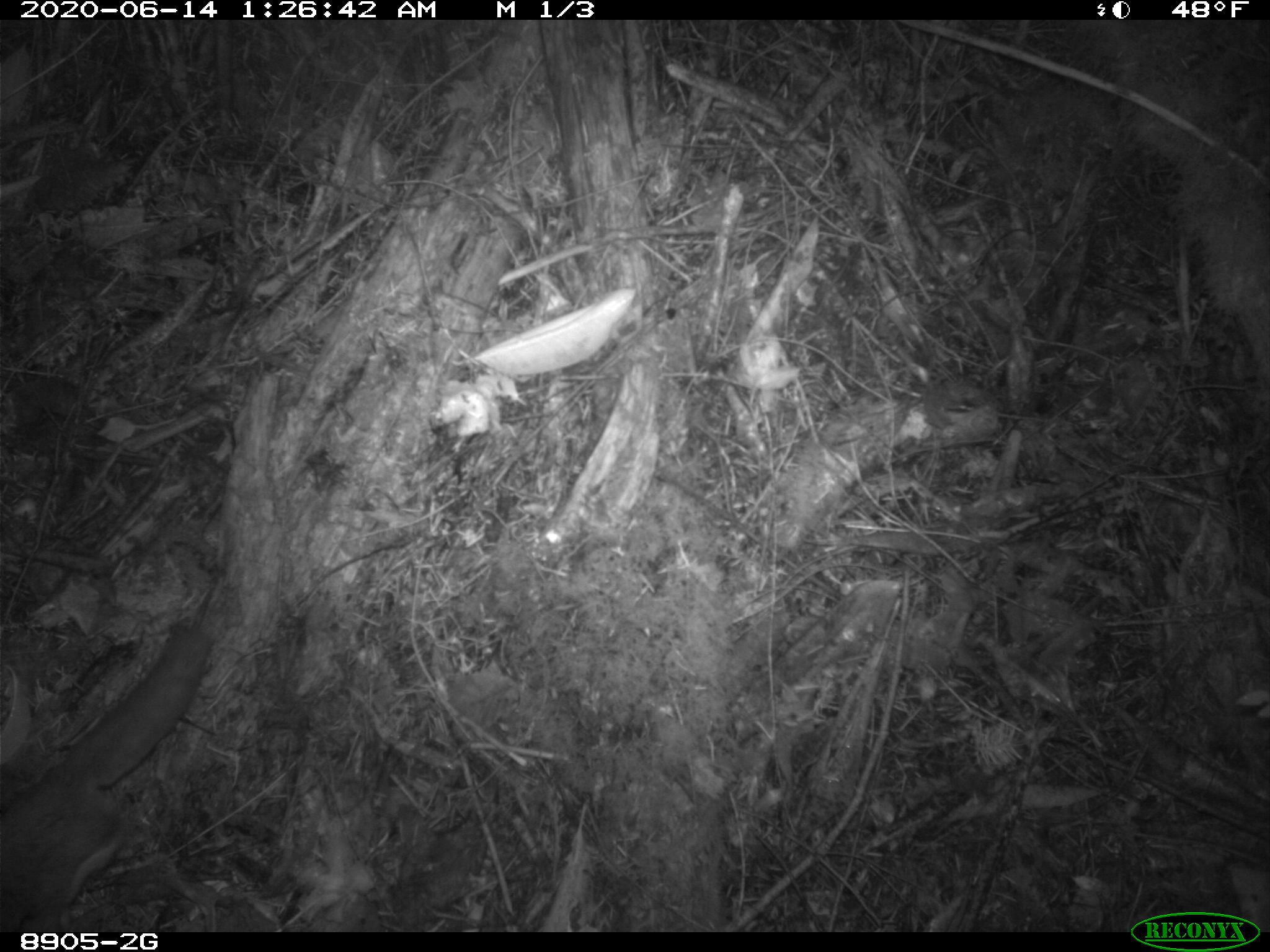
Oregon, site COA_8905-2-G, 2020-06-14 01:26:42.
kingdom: Animalia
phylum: Chordata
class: Mammalia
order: Rodentia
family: Sciuridae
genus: Glaucomys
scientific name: Glaucomys oregonensis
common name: humboldt's flying squirrel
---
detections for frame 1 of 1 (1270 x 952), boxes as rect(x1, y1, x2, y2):
humboldt's flying squirrel: rect(0, 617, 221, 919)